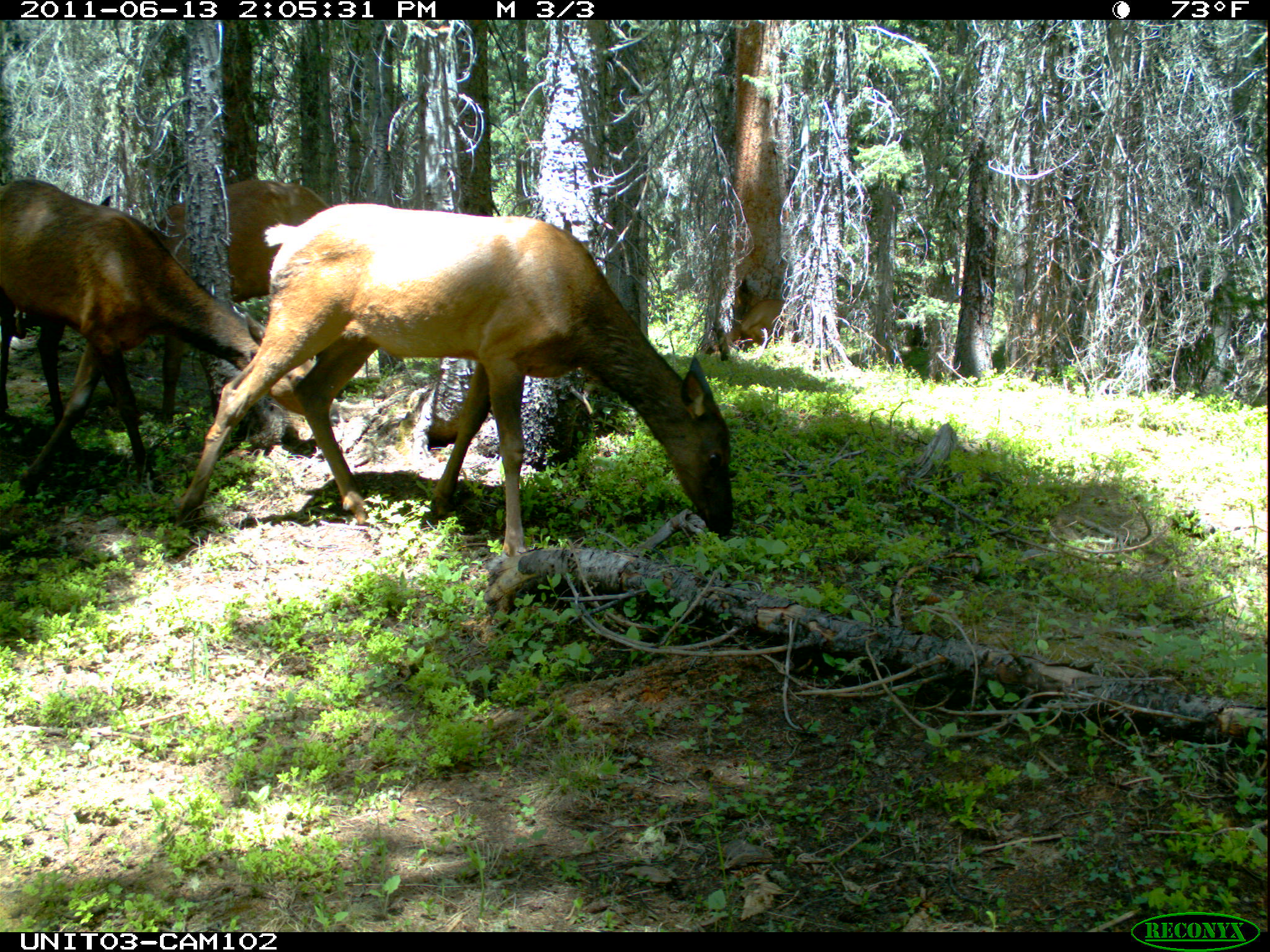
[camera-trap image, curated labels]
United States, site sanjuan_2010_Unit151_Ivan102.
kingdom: Animalia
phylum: Chordata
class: Mammalia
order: Artiodactyla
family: Cervidae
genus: Cervus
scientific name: Cervus elaphus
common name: red deer